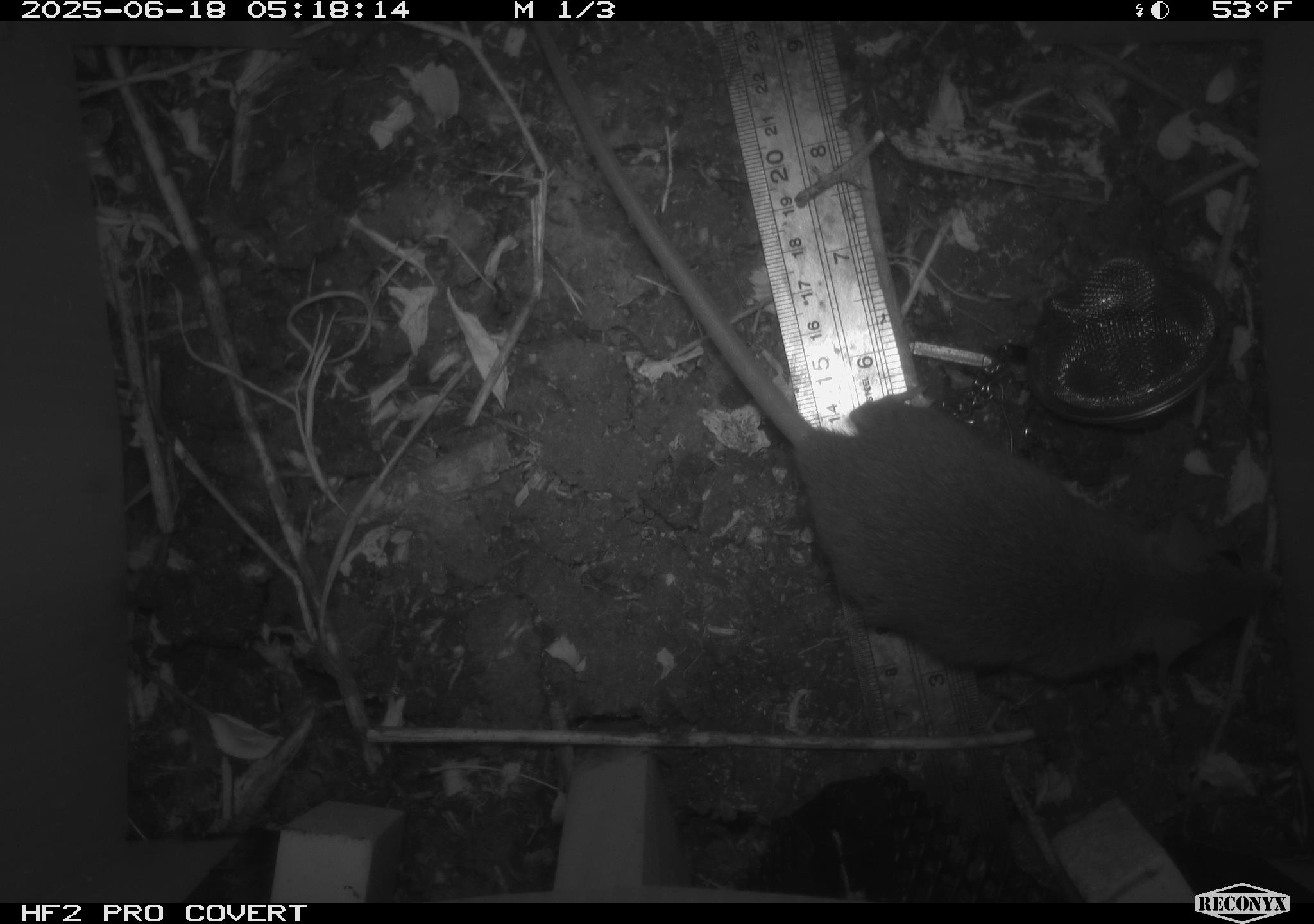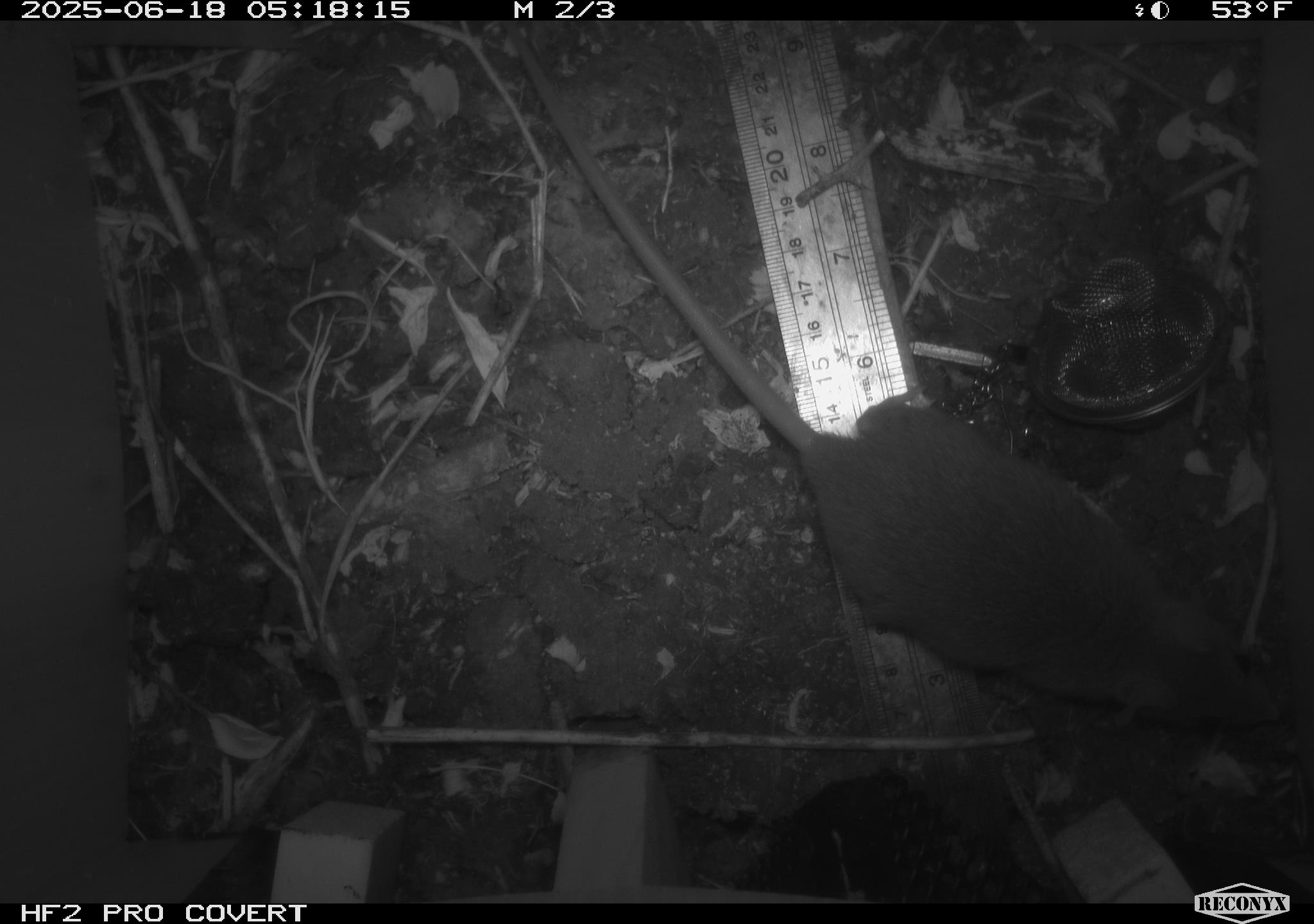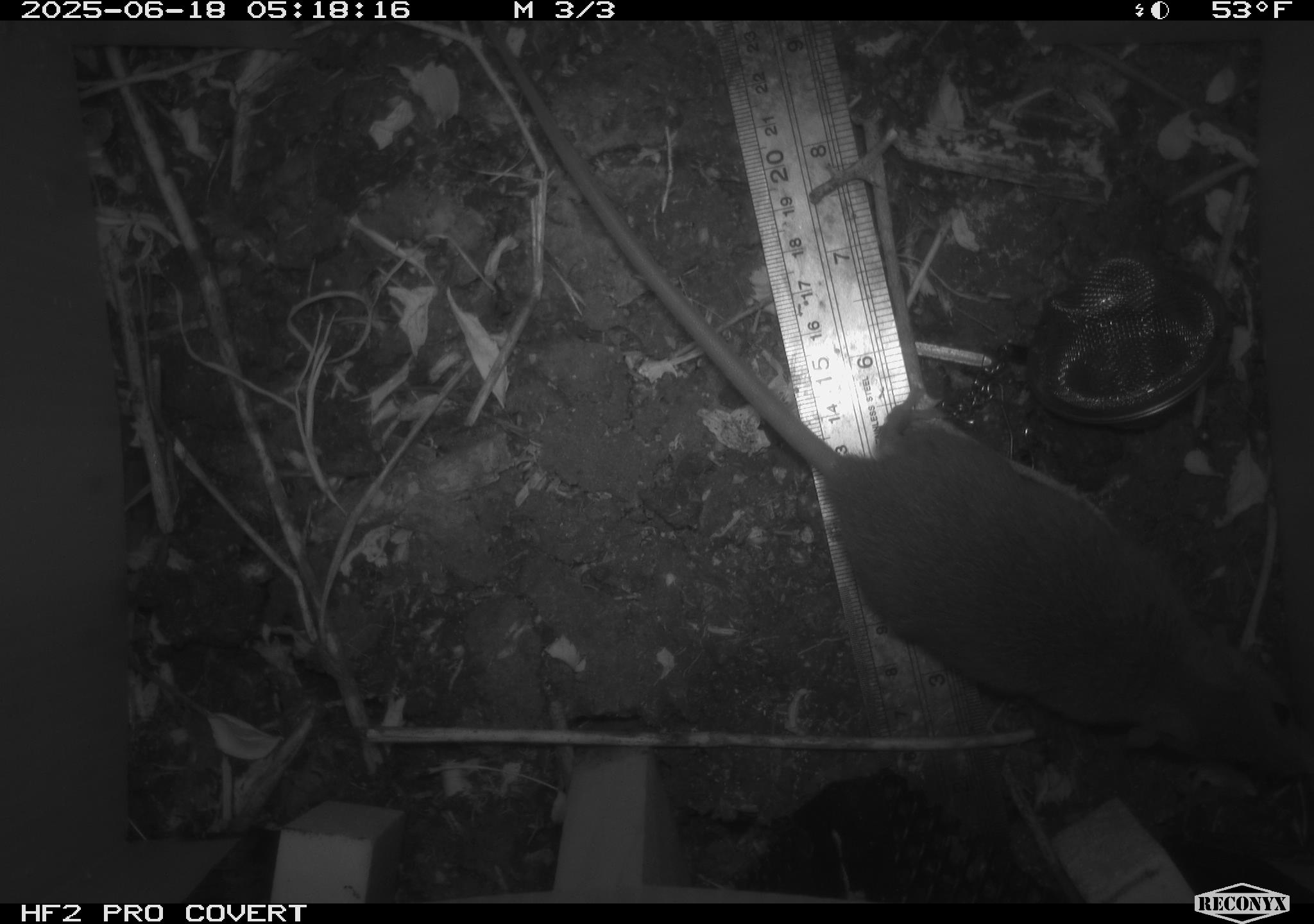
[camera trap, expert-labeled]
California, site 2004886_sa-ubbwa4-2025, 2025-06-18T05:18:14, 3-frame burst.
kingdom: Animalia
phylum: Chordata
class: Mammalia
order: Rodentia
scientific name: Rodentia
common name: rodent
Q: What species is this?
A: Rodent (Rodentia).